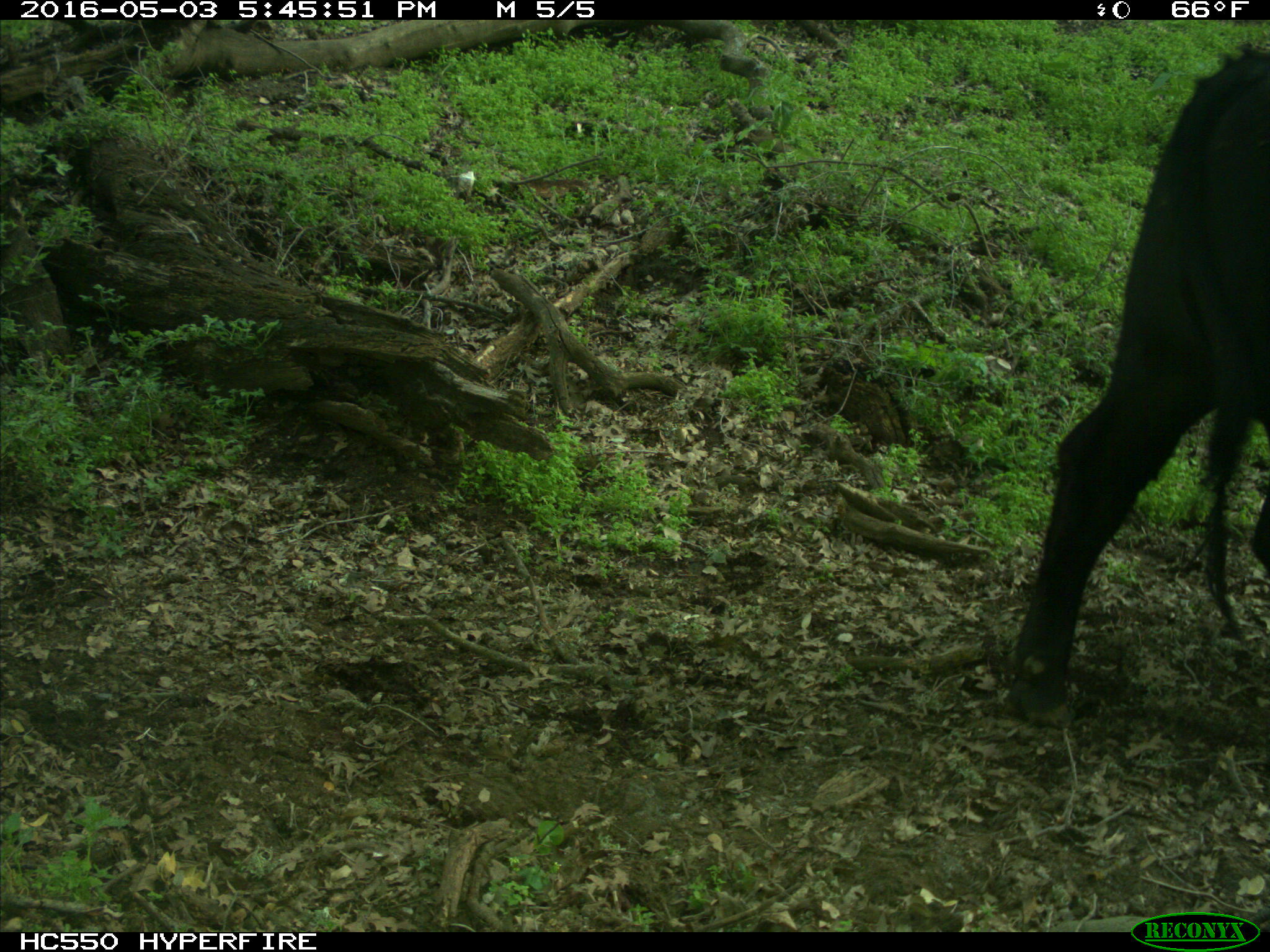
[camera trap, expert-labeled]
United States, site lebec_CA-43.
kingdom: Animalia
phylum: Chordata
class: Mammalia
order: Artiodactyla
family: Bovidae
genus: Bos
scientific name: Bos taurus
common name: domestic cow